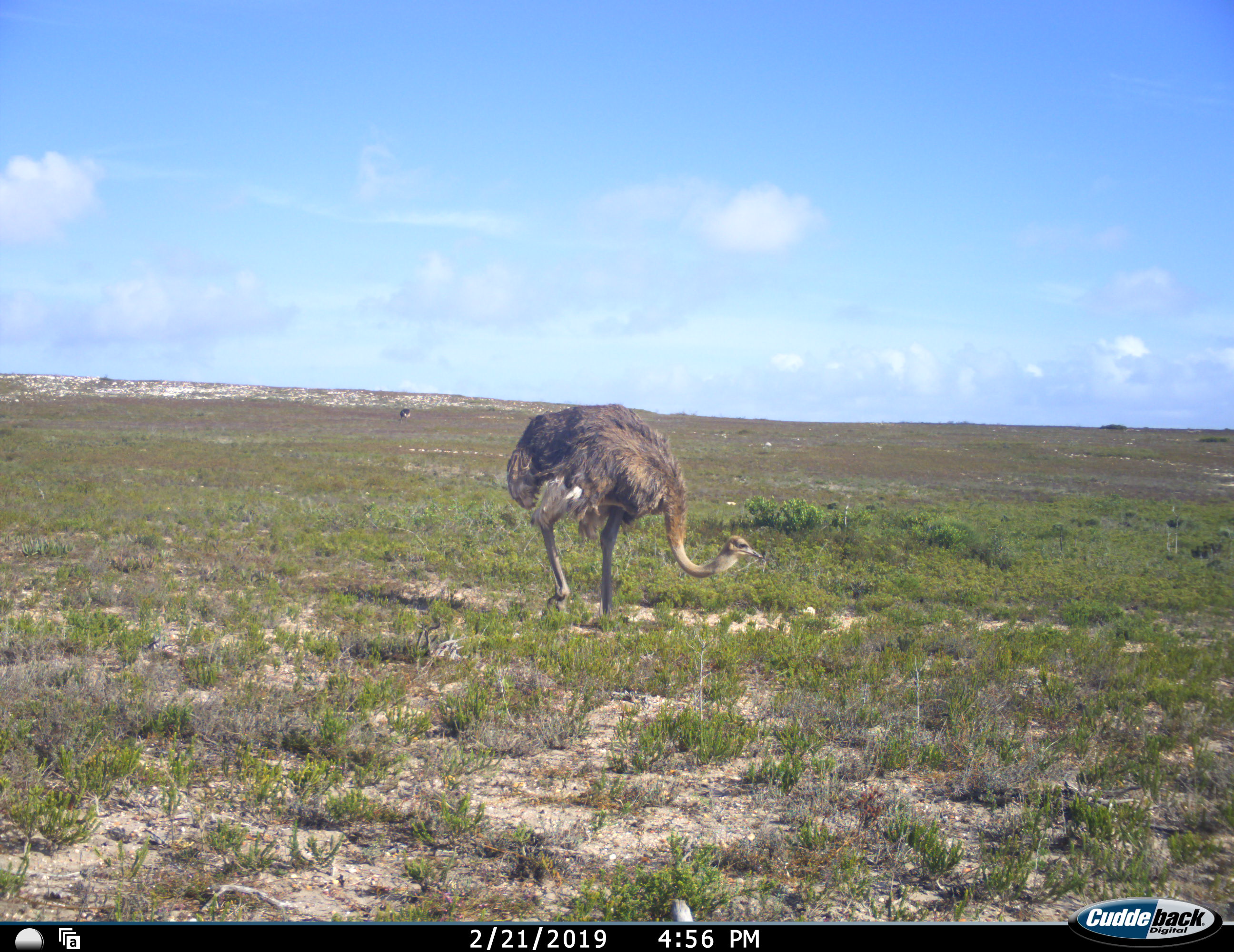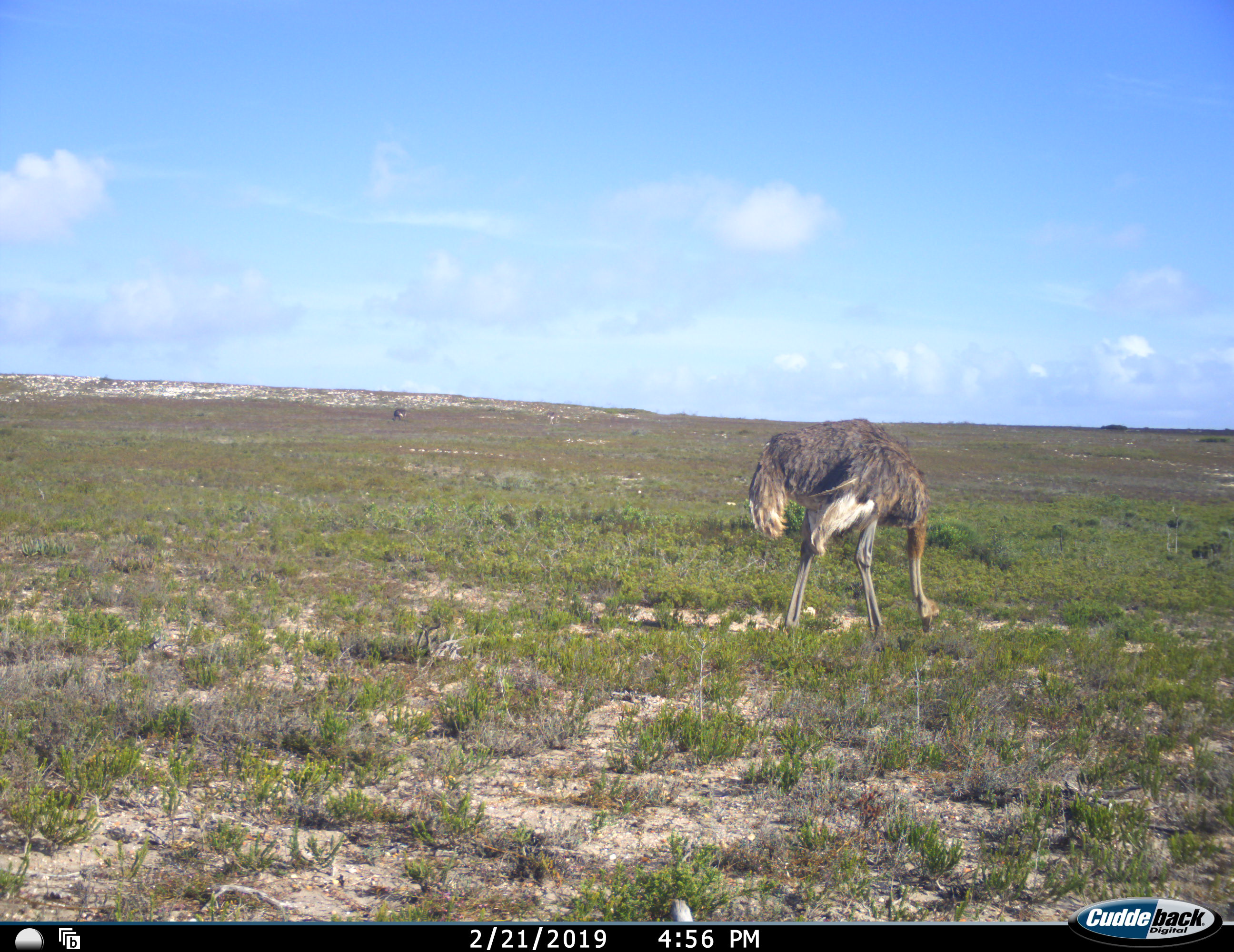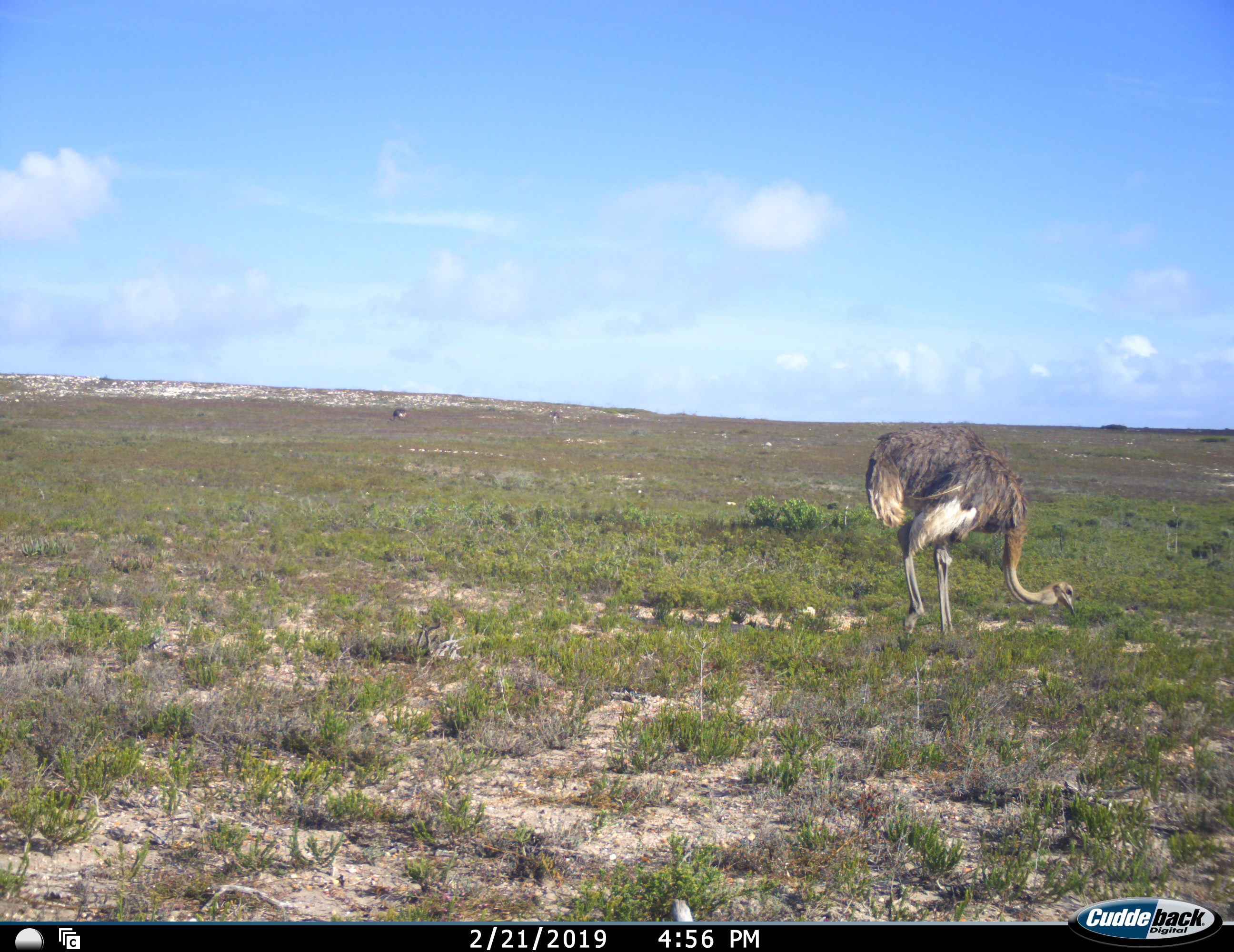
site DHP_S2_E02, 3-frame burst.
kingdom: Animalia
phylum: Chordata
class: Aves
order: Struthioniformes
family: Struthionidae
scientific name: Struthionidae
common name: ostrich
Ostrich (Struthionidae), count 1. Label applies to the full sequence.